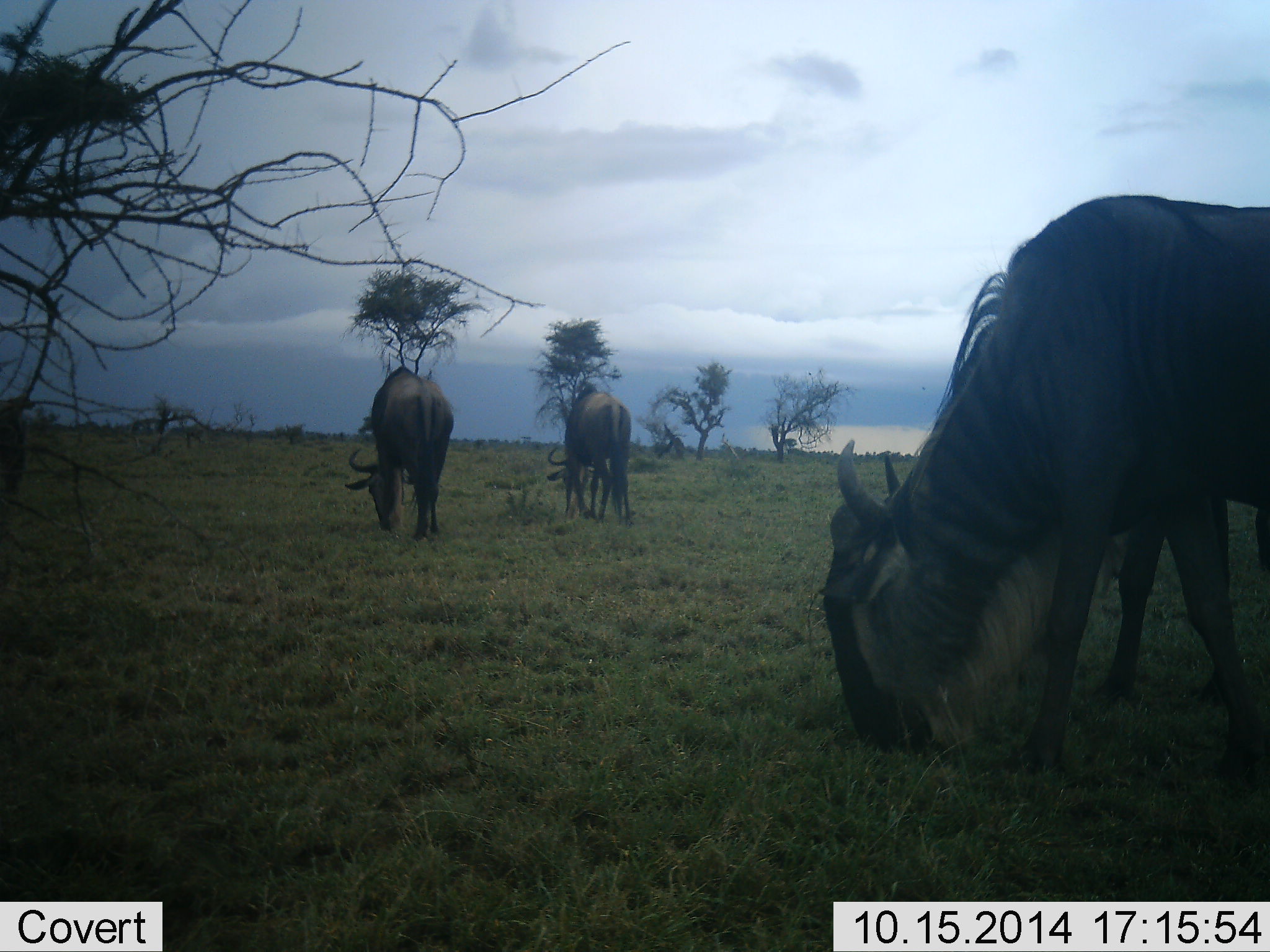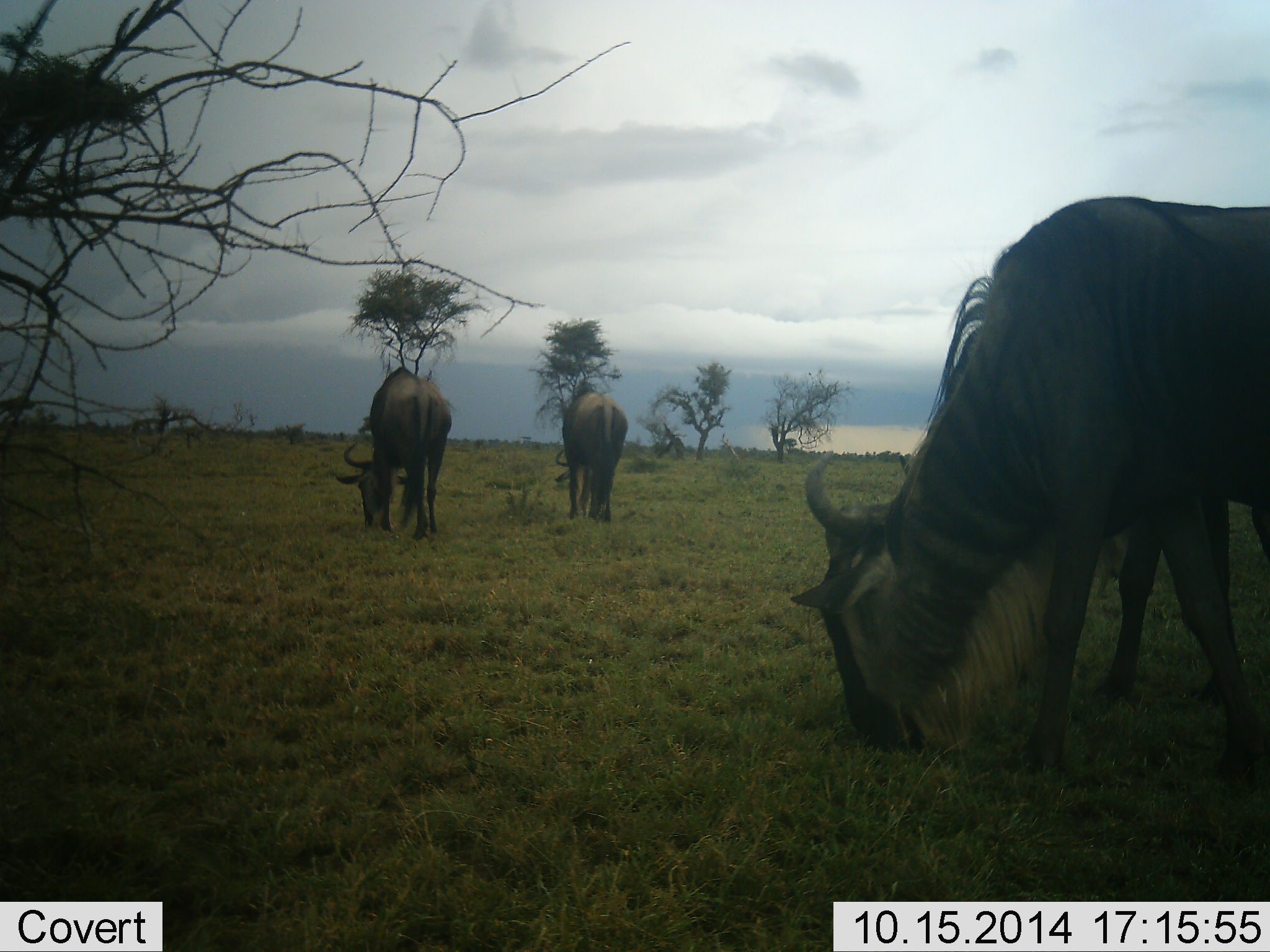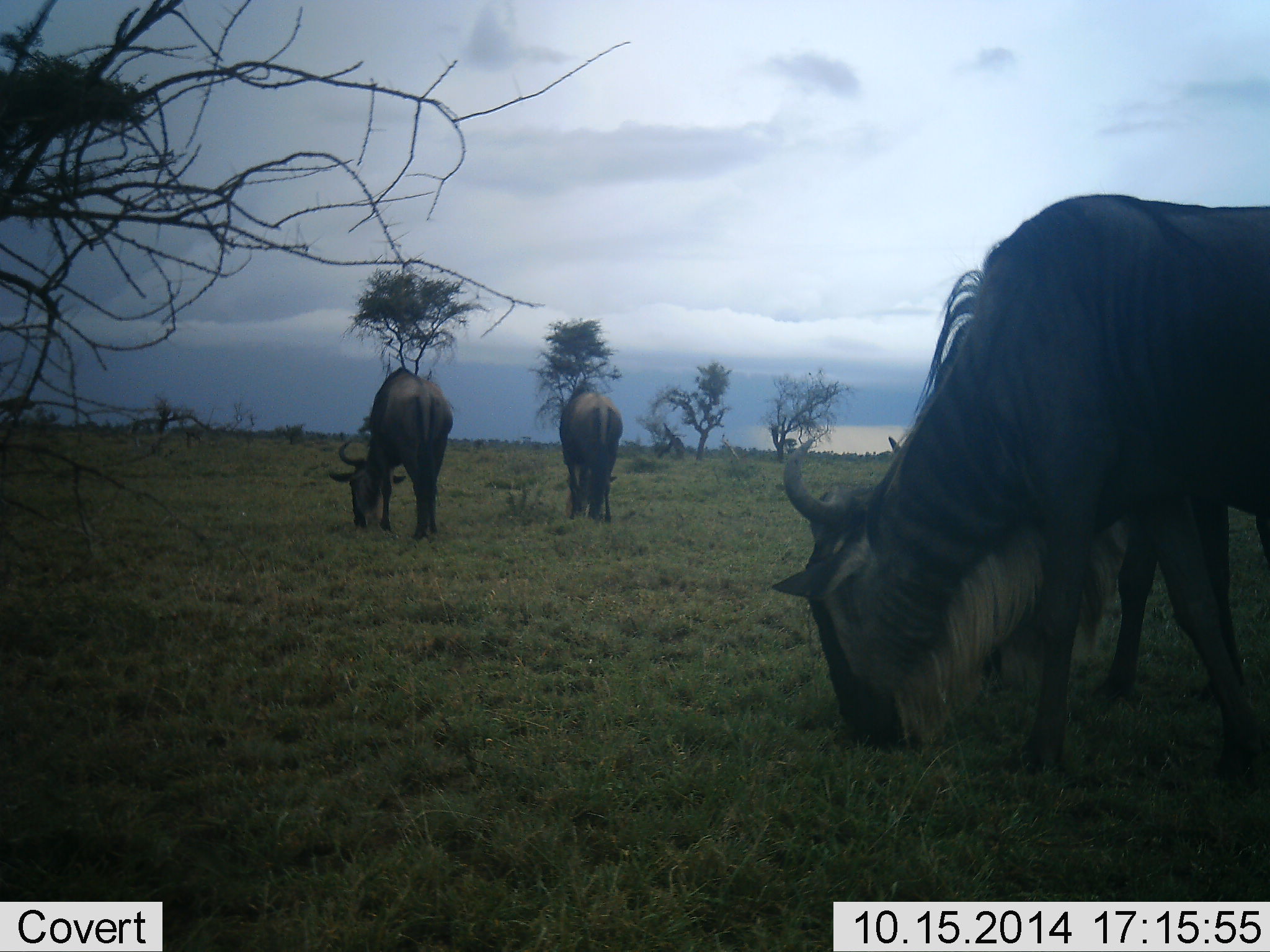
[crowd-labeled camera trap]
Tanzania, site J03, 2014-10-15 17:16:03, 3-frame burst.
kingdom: Animalia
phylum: Chordata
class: Mammalia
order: Artiodactyla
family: Bovidae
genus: Connochaetes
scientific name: Connochaetes taurinus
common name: blue wildebeest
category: wildebeest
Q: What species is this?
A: Wildebeest (blue wildebeest) (Connochaetes taurinus).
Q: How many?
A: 4.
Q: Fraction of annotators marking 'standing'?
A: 40%.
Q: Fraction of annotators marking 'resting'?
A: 0%.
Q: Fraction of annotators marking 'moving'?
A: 0%.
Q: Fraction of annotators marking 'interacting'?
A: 0%.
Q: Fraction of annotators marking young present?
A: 0%.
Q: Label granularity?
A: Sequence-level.